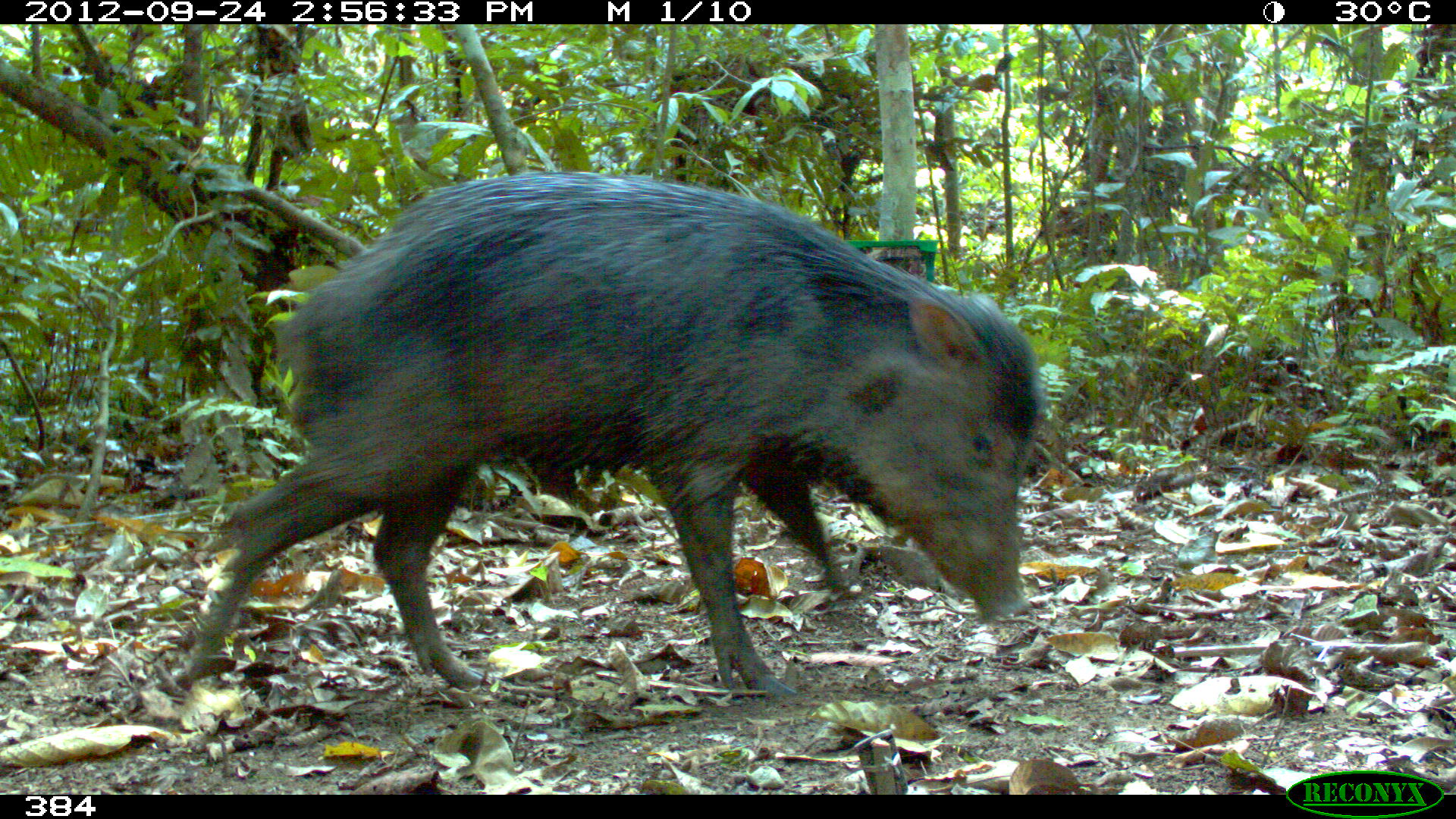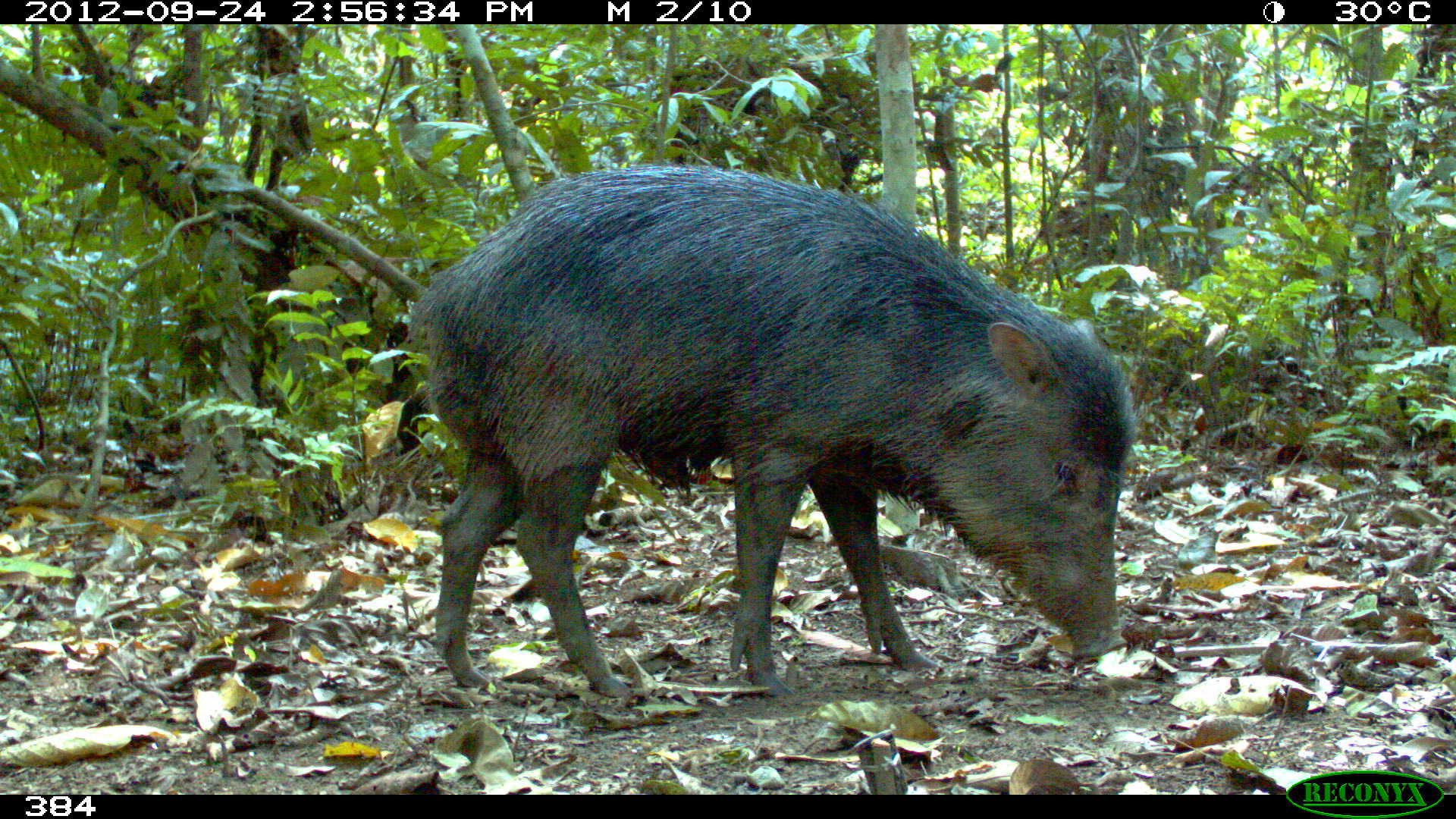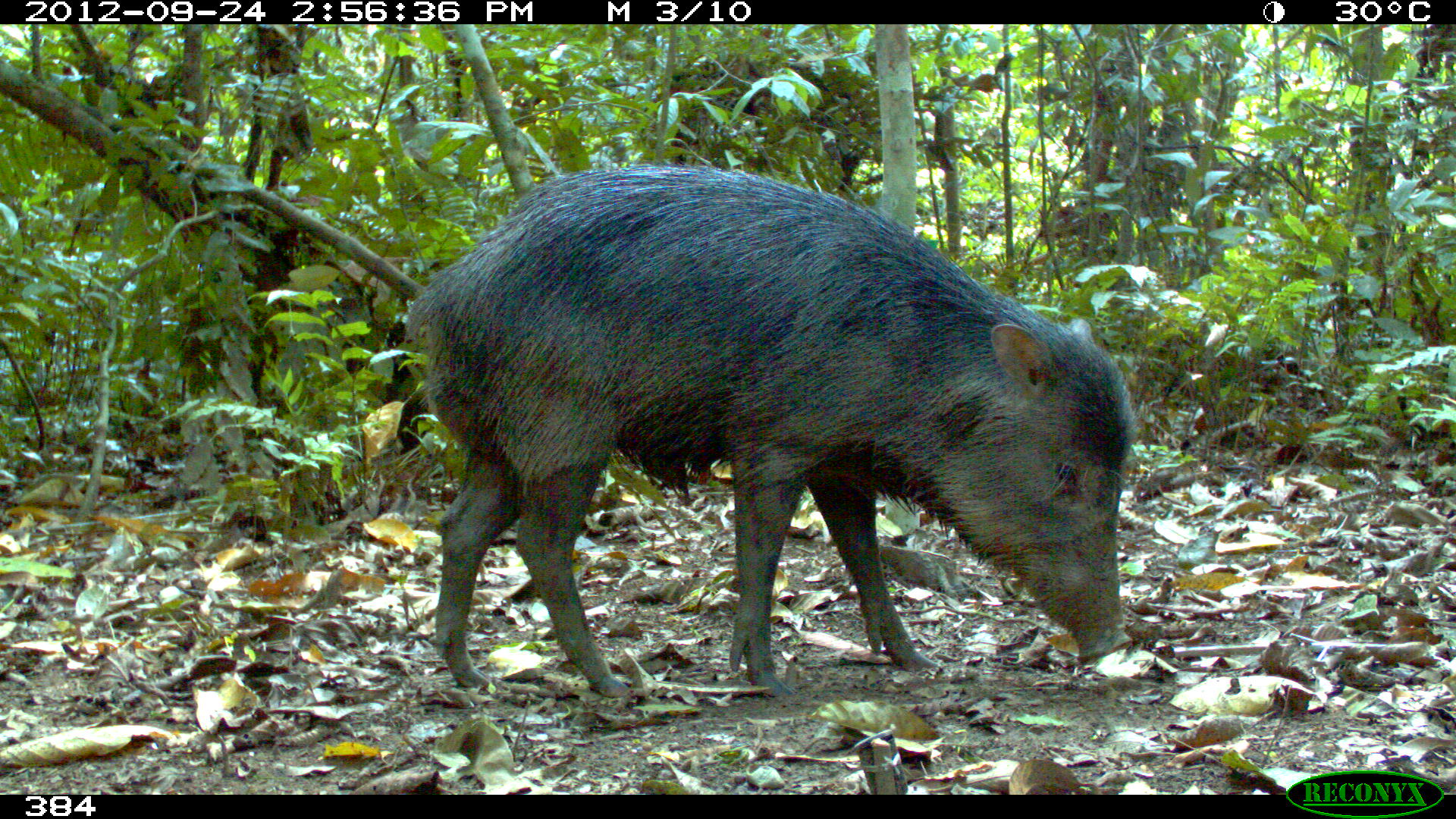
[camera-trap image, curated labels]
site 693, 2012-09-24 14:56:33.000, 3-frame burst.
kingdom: Animalia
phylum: Chordata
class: Mammalia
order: Artiodactyla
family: Tayassuidae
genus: Tayassu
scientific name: Tayassu pecari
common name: white-lipped peccary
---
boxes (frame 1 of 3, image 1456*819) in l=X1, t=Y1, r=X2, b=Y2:
tayassu pecari: l=178, t=169, r=1044, b=696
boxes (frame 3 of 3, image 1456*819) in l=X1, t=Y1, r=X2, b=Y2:
tayassu pecari: l=404, t=161, r=1135, b=699